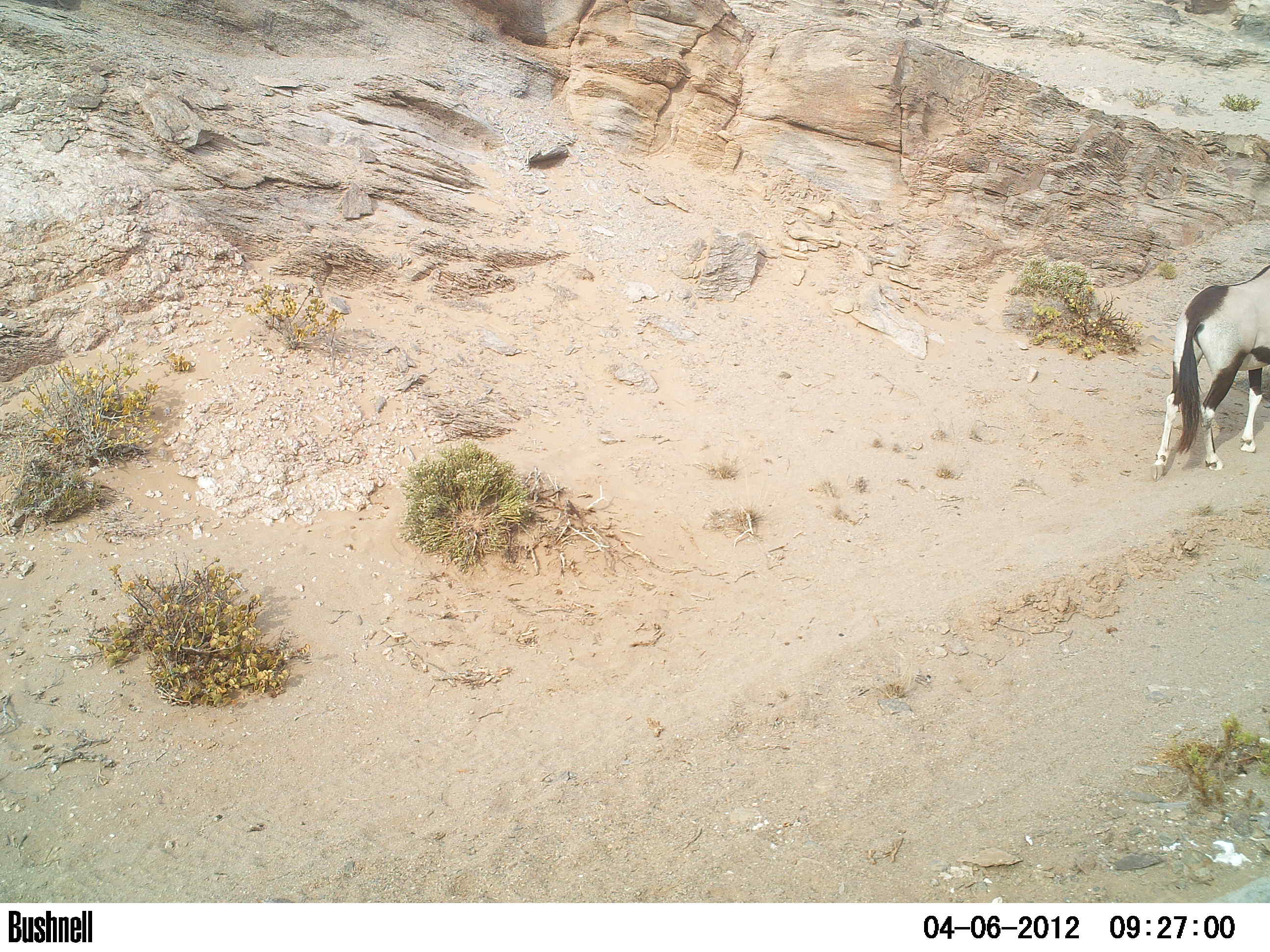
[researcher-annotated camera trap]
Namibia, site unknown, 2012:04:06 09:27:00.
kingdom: Animalia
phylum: Chordata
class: Mammalia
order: Artiodactyla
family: Bovidae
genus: Oryx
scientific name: Oryx gazella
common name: gemsbok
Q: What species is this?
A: Oryx gazella (gemsbok).